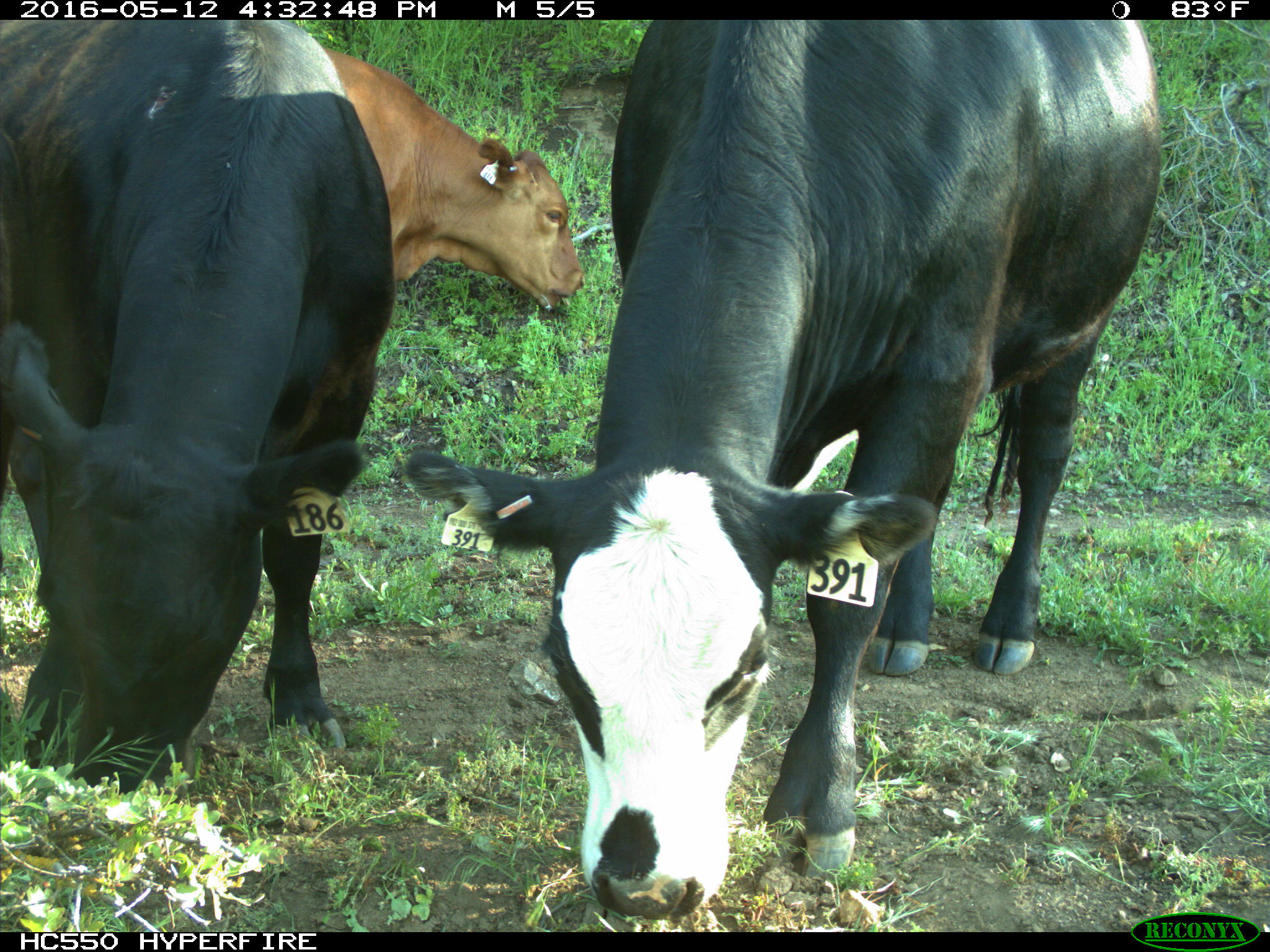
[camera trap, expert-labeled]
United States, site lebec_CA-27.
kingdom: Animalia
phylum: Chordata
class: Mammalia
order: Artiodactyla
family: Bovidae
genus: Bos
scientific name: Bos taurus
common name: domestic cow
Bos taurus (domestic cow).